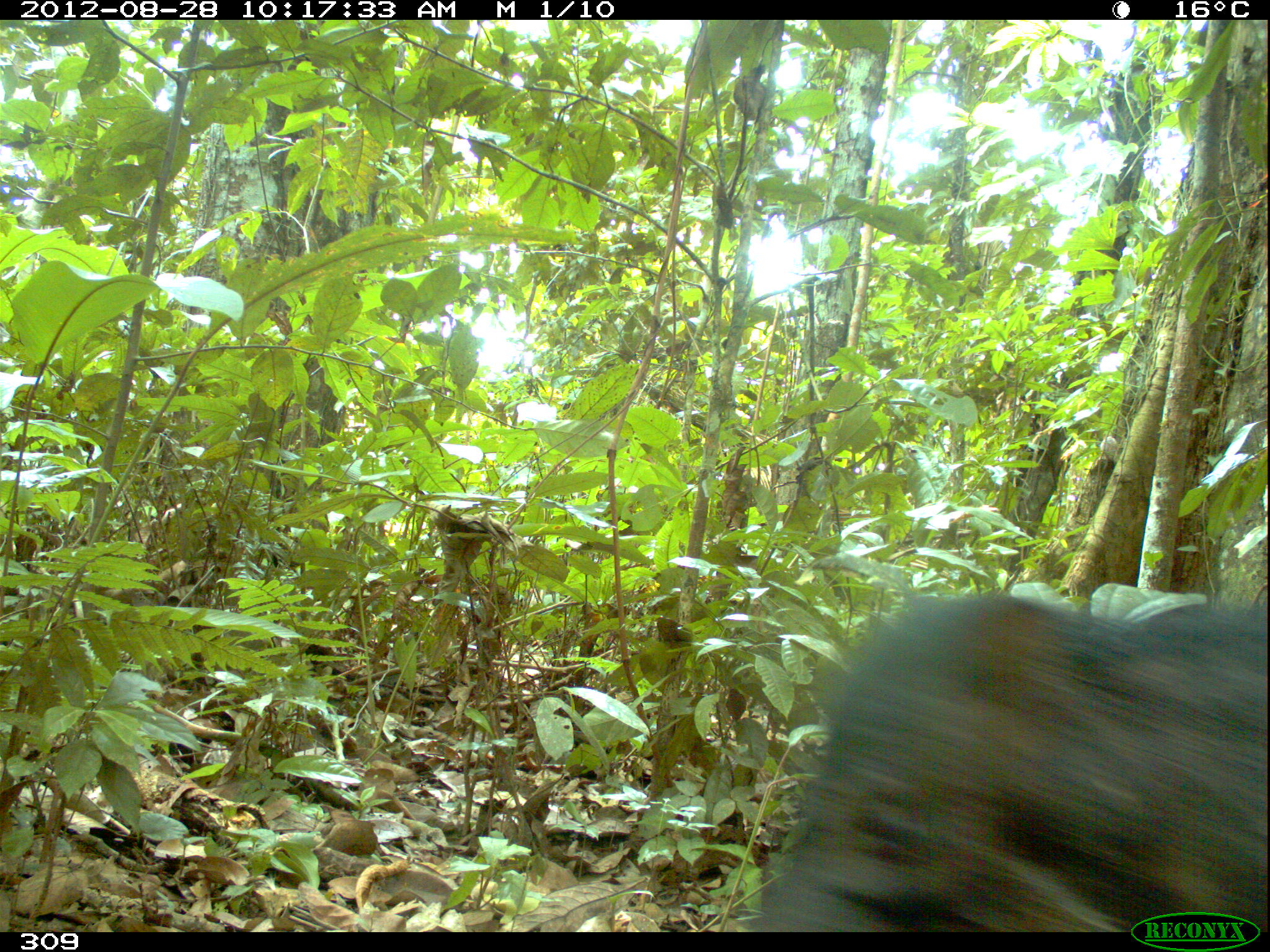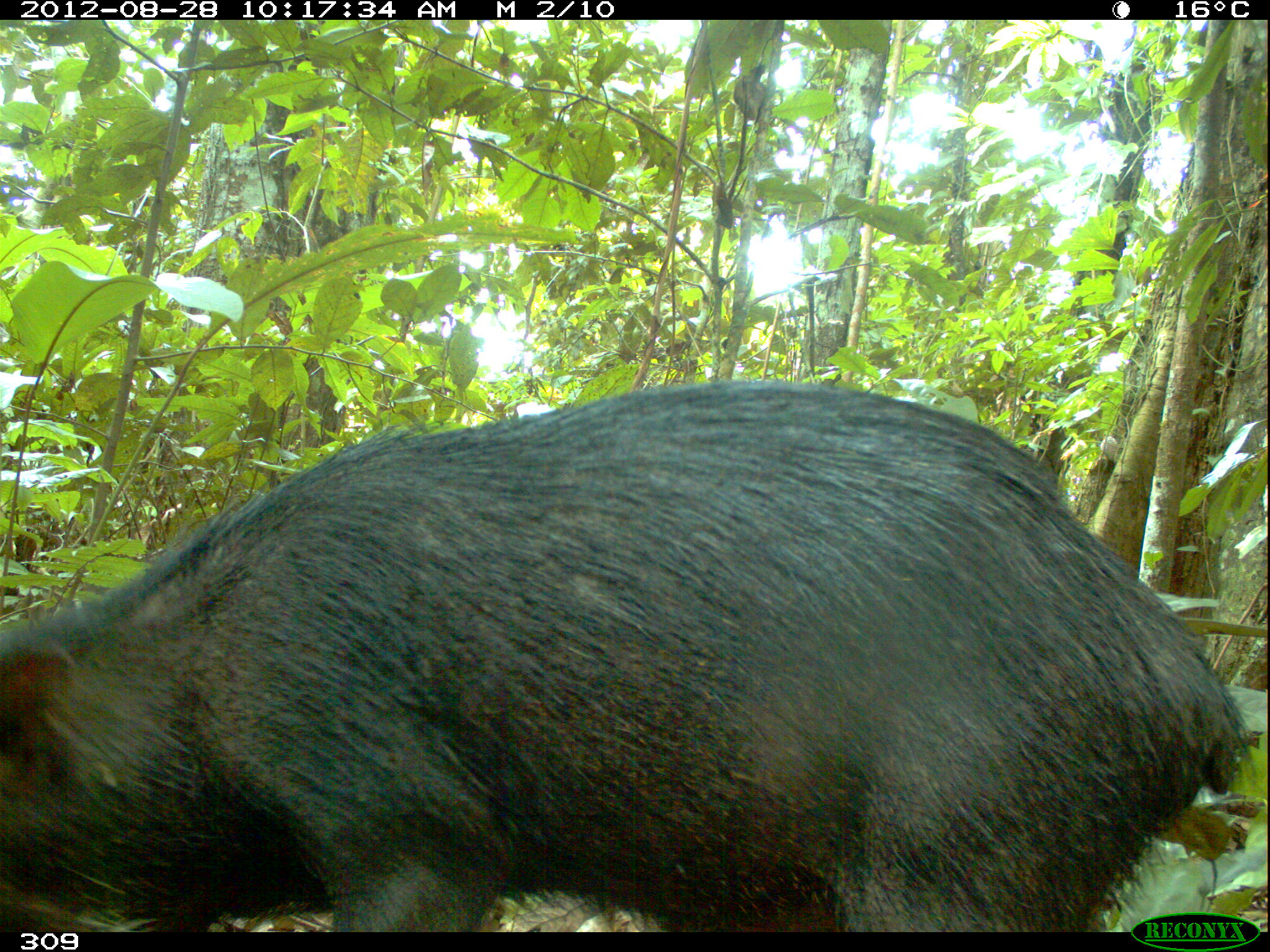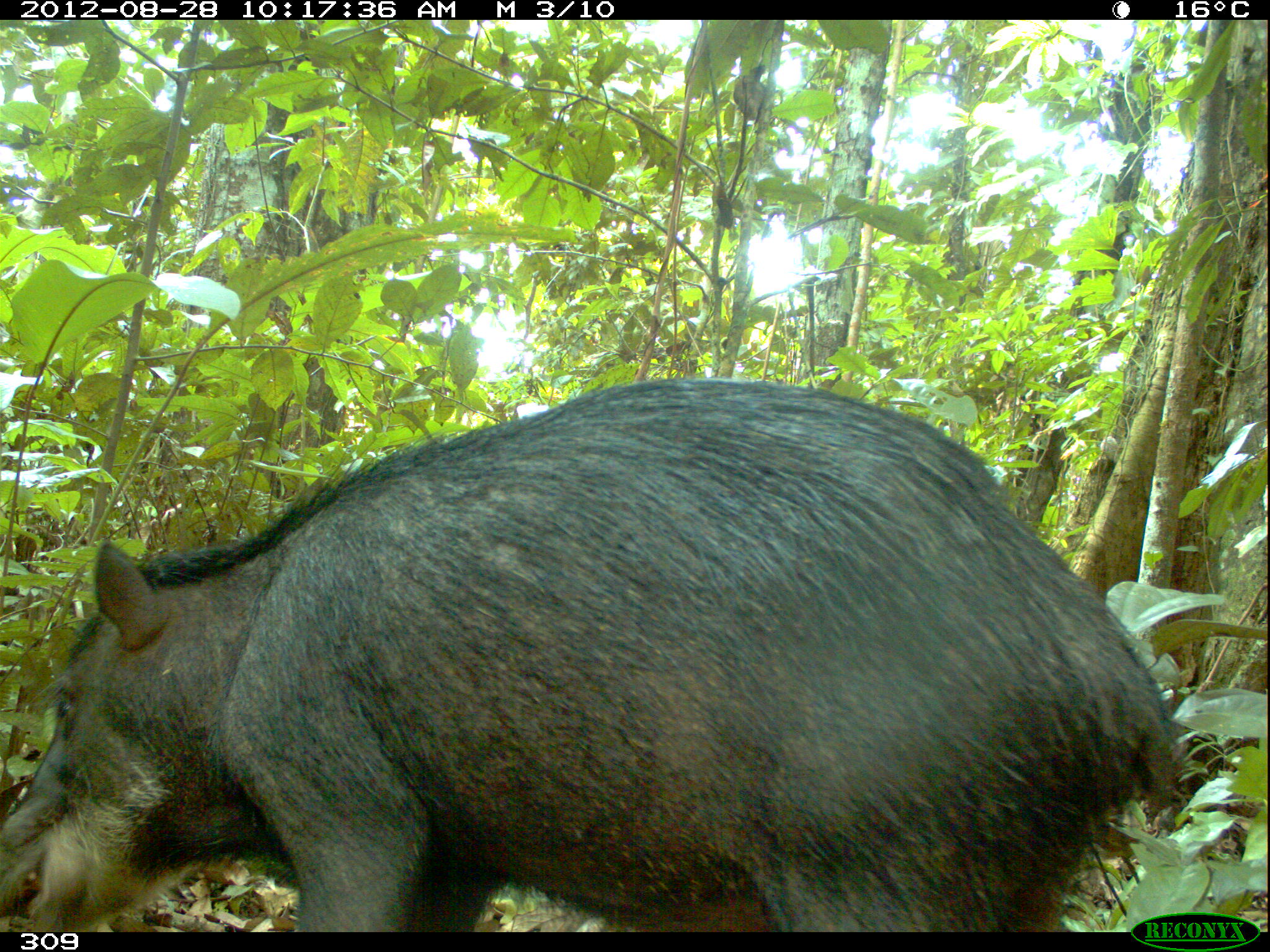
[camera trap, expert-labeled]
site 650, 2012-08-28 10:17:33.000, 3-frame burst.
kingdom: Animalia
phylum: Chordata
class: Mammalia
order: Artiodactyla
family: Tayassuidae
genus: Tayassu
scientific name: Tayassu pecari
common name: white-lipped peccary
Tayassu pecari (white-lipped peccary).